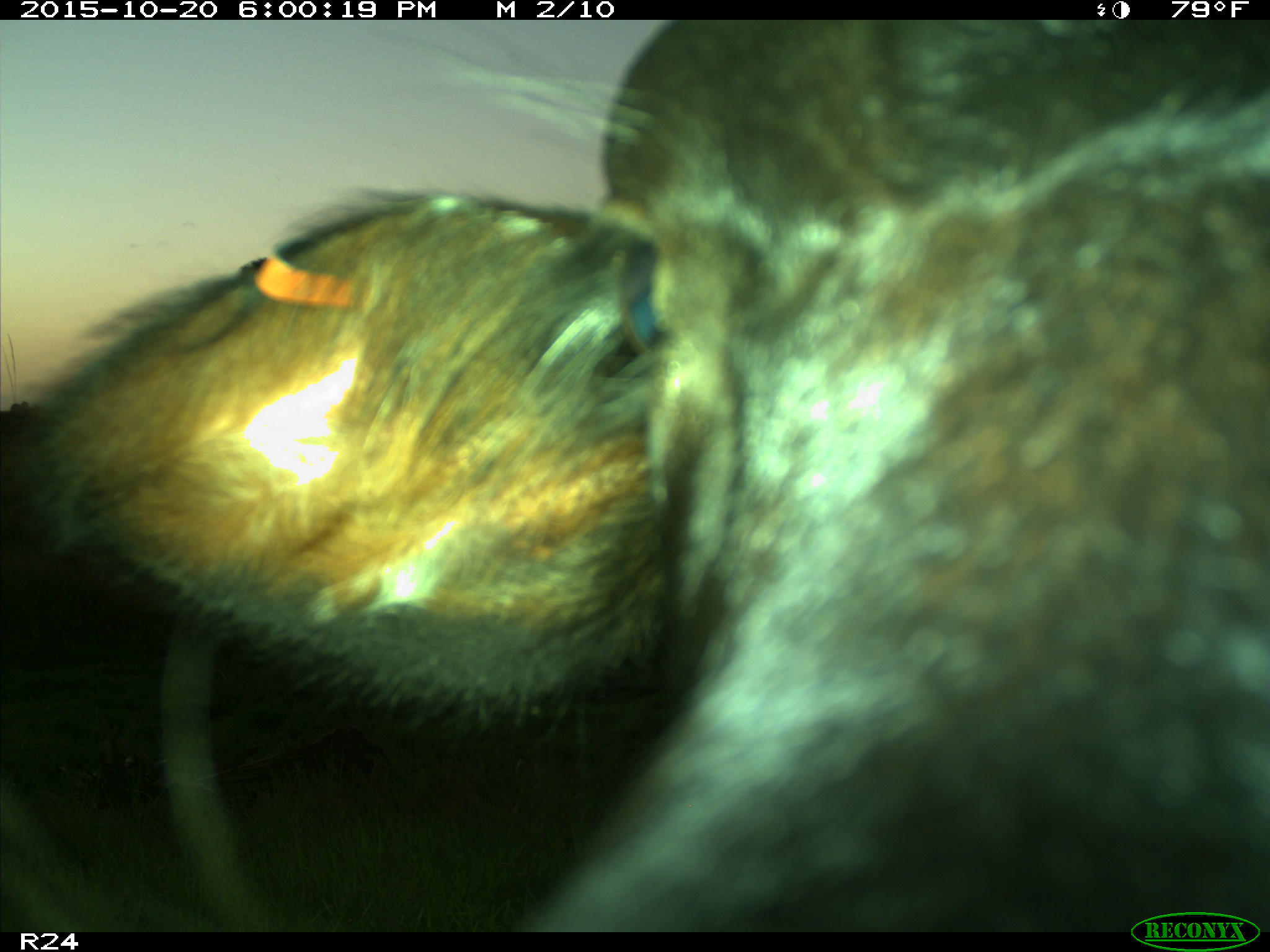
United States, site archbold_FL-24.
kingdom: Animalia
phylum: Chordata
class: Mammalia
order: Artiodactyla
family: Bovidae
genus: Bos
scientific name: Bos taurus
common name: domestic cow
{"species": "Bos taurus (domestic cow)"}